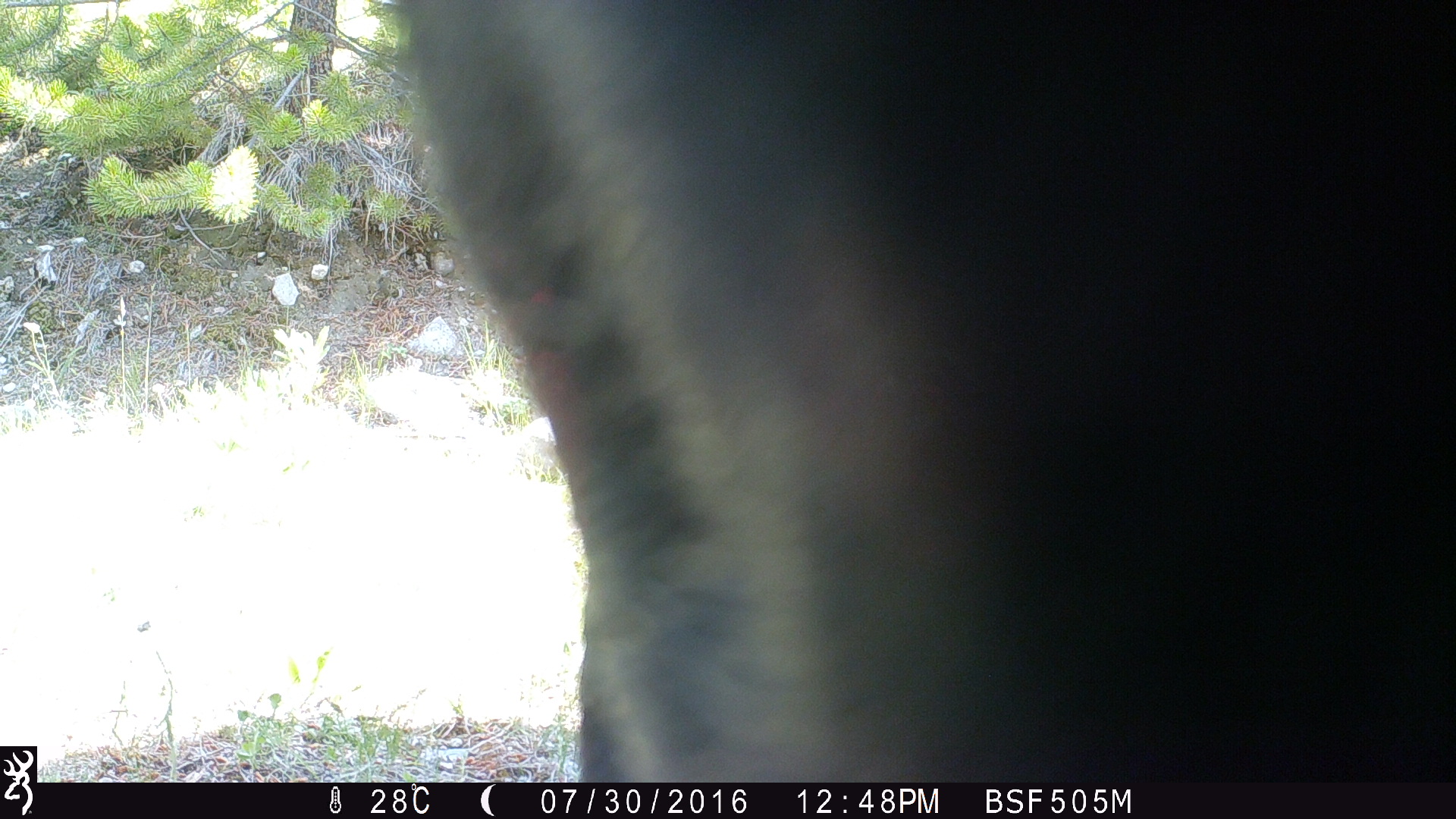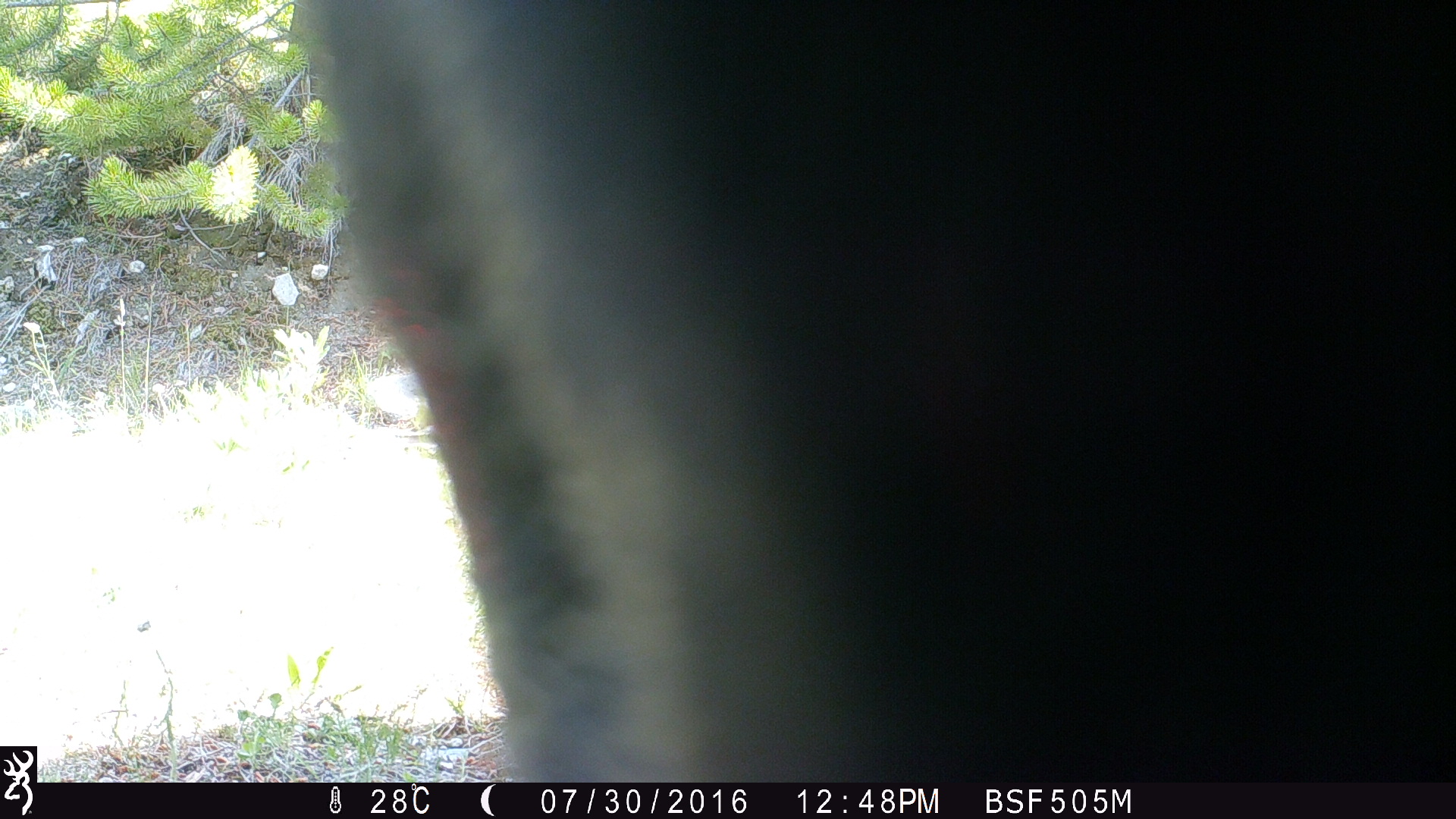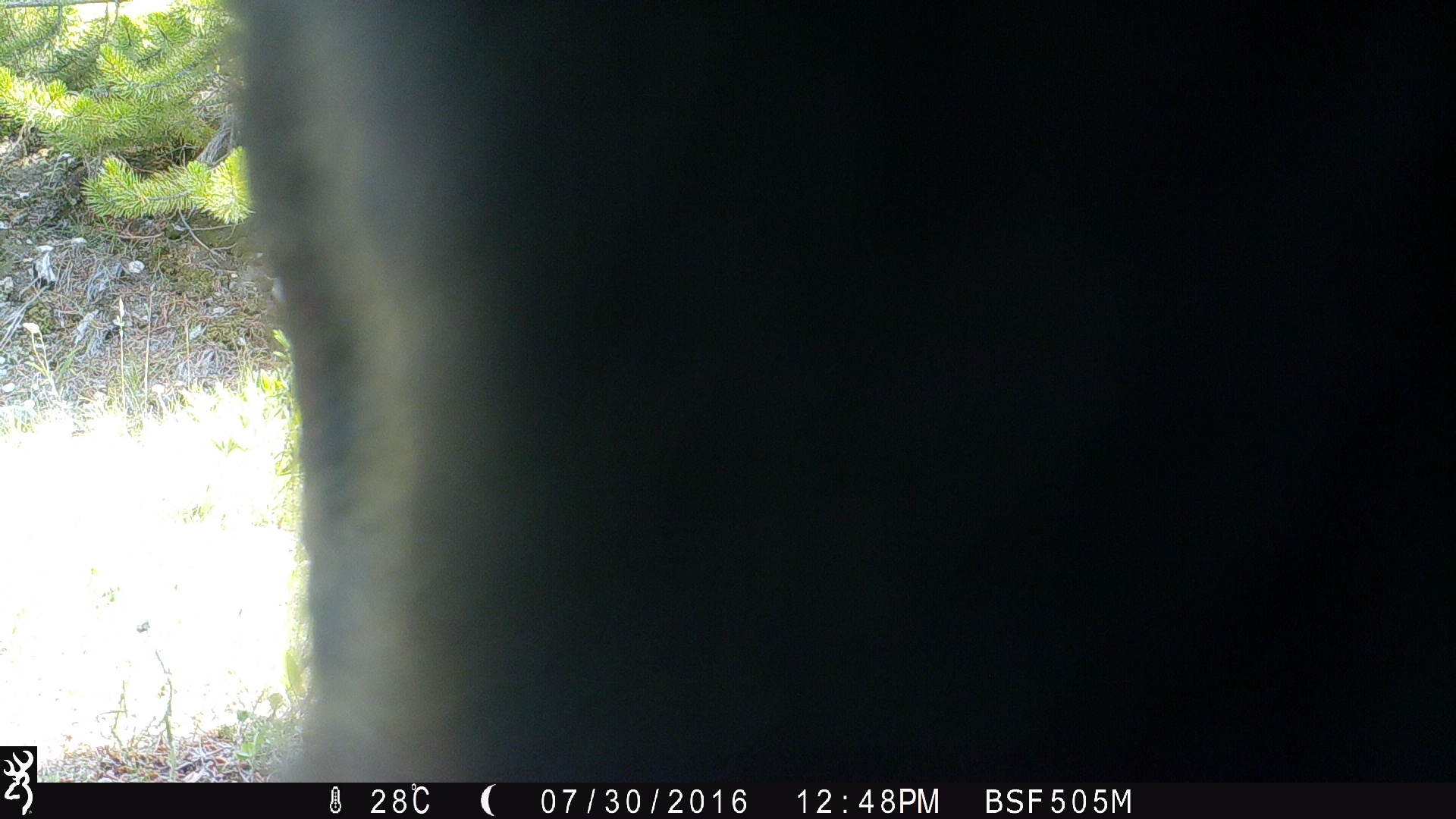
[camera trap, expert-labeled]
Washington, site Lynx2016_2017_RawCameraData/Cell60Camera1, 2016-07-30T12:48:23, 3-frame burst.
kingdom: Animalia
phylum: Chordata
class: Mammalia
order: Artiodactyla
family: Bovidae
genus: Bos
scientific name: Bos taurus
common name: domestic cattle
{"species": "domestic cattle (Bos taurus)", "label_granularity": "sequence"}